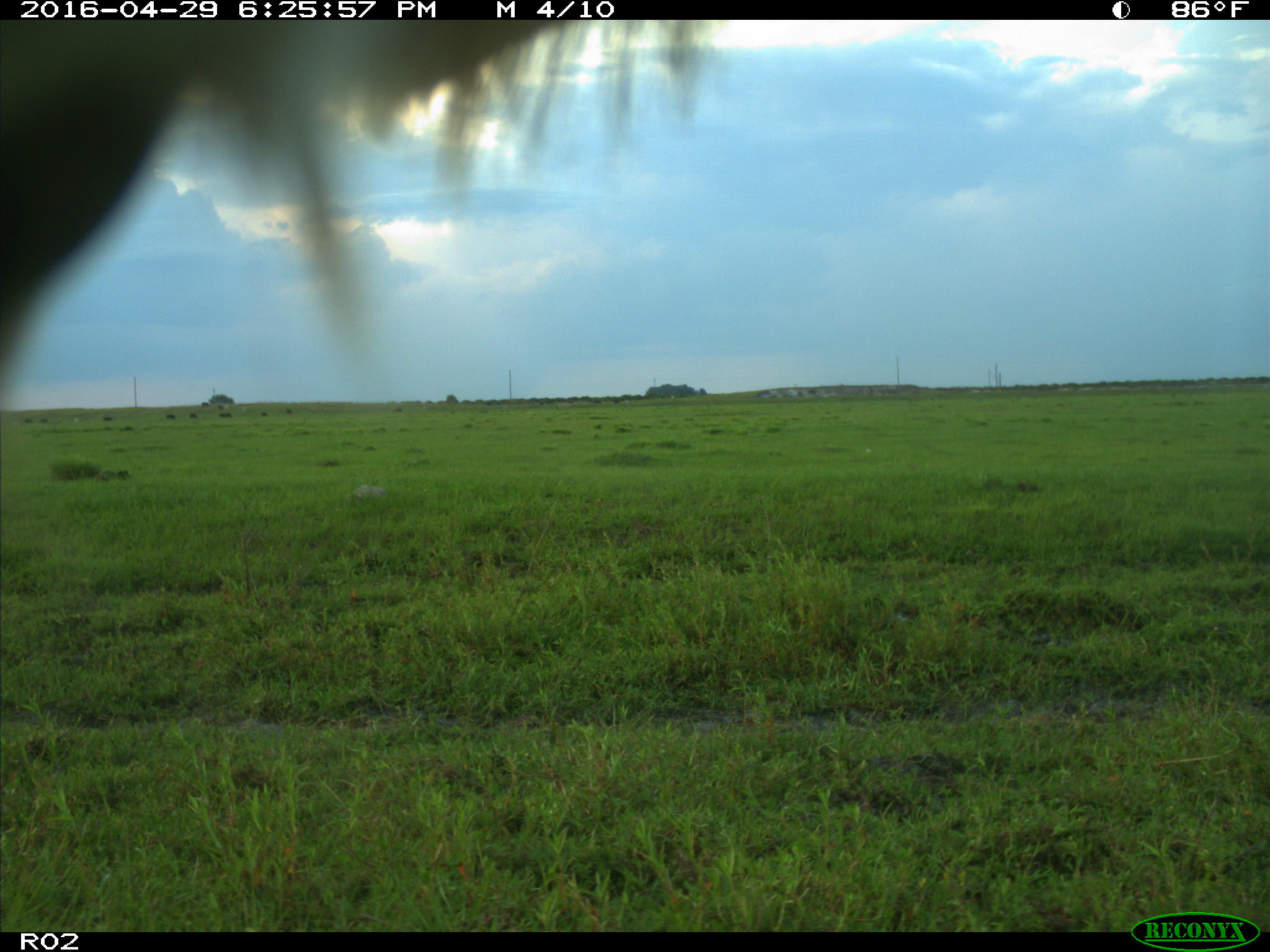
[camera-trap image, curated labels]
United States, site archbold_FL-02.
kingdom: Animalia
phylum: Chordata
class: Mammalia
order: Artiodactyla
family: Bovidae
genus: Bos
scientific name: Bos taurus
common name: domestic cow